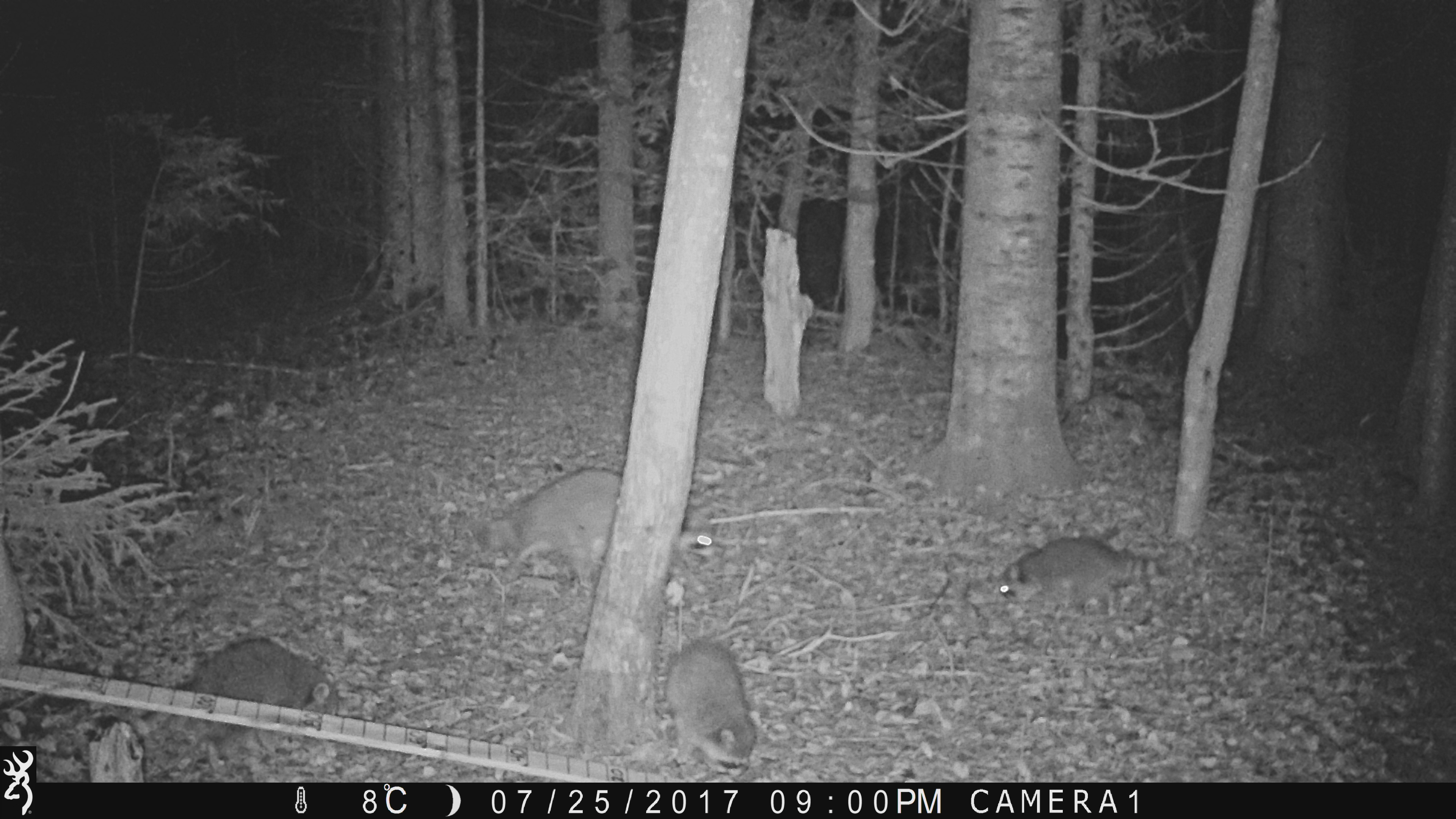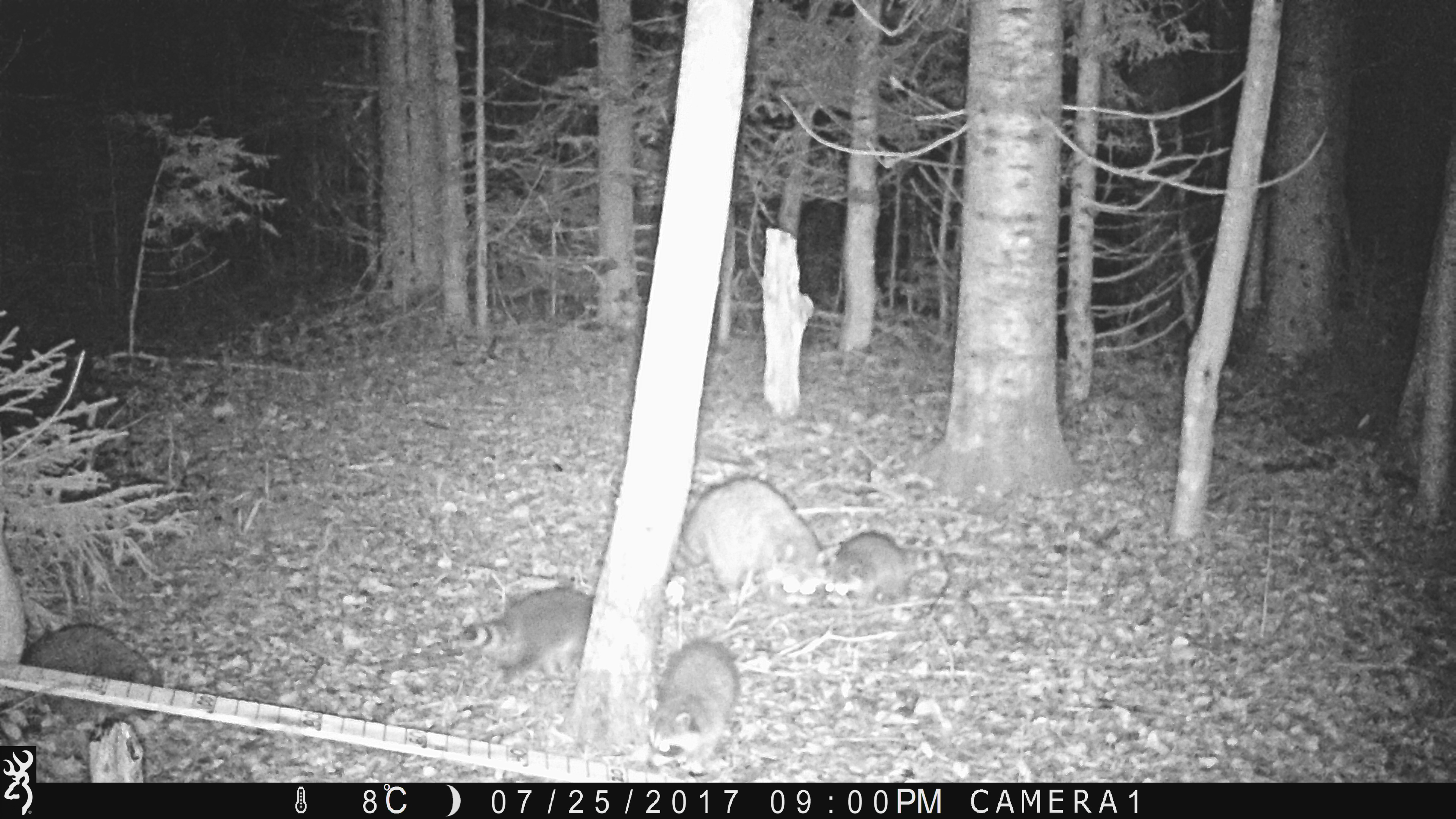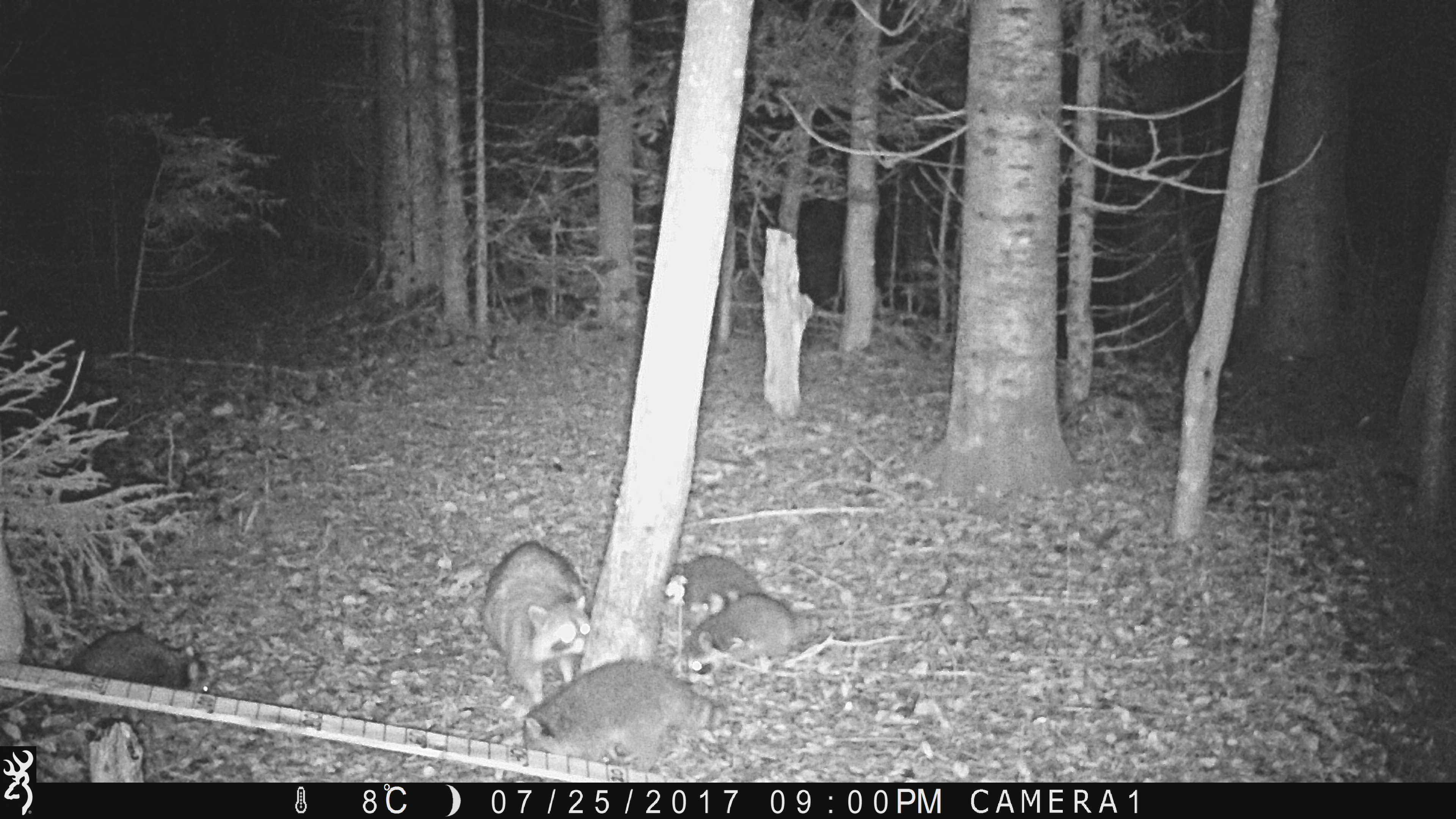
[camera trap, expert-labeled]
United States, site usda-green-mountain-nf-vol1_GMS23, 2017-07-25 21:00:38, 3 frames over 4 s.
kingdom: Animalia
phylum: Chordata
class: Mammalia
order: Carnivora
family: Procyonidae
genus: Procyon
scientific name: Procyon lotor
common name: raccoon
Raccoon (Procyon lotor).